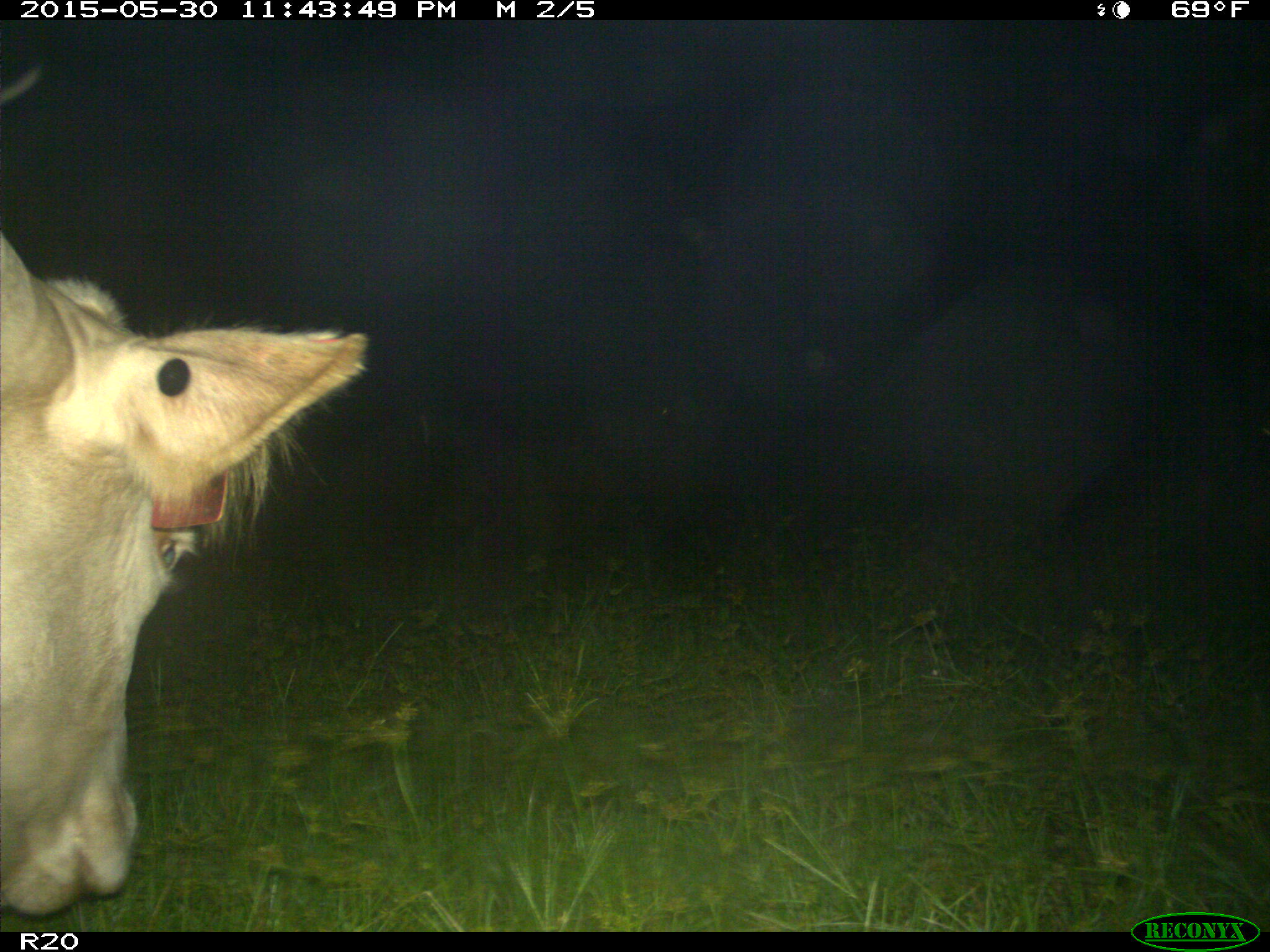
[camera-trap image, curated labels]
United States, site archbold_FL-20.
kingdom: Animalia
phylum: Chordata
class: Mammalia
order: Artiodactyla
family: Bovidae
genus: Bos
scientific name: Bos taurus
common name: domestic cow